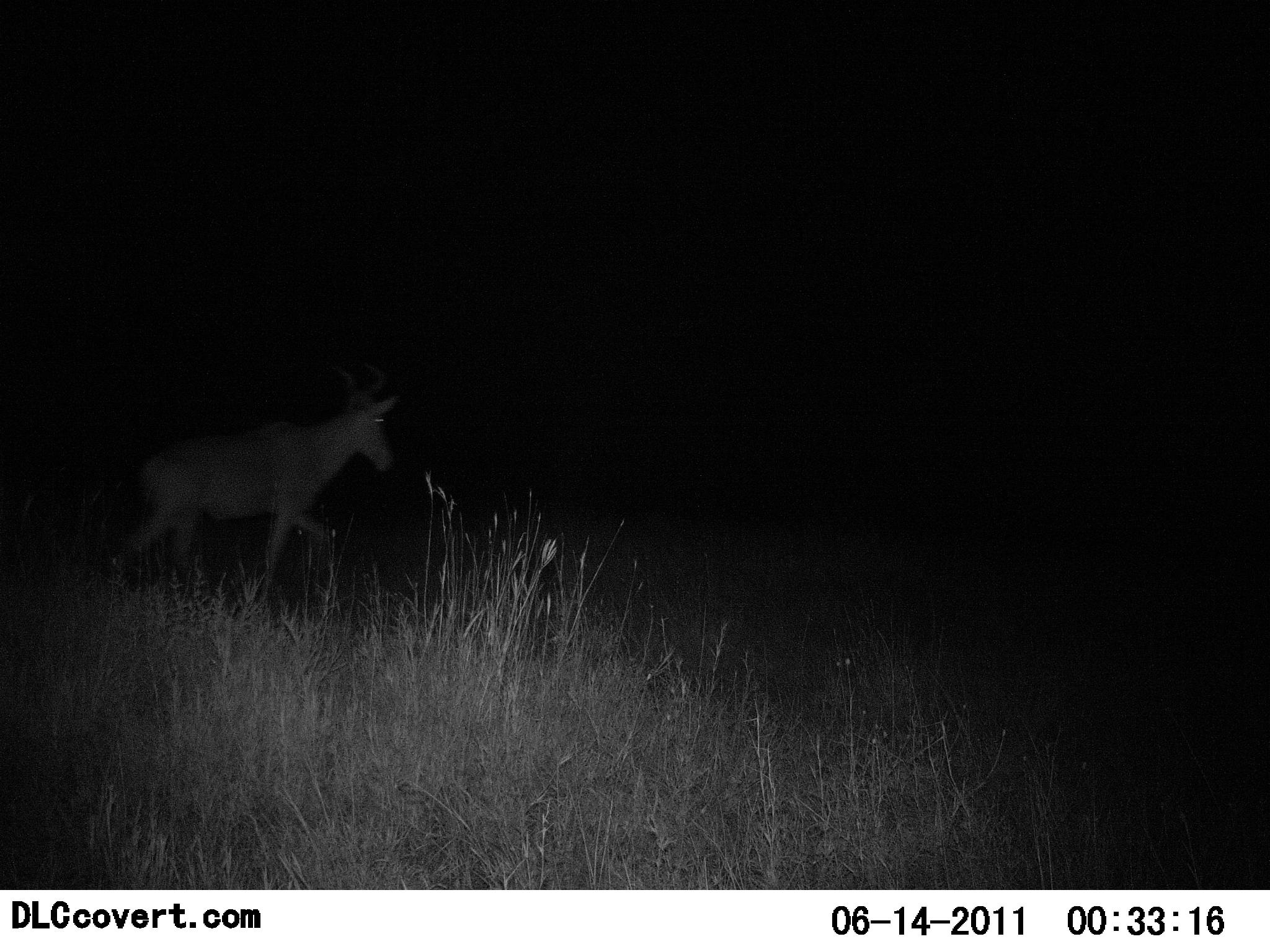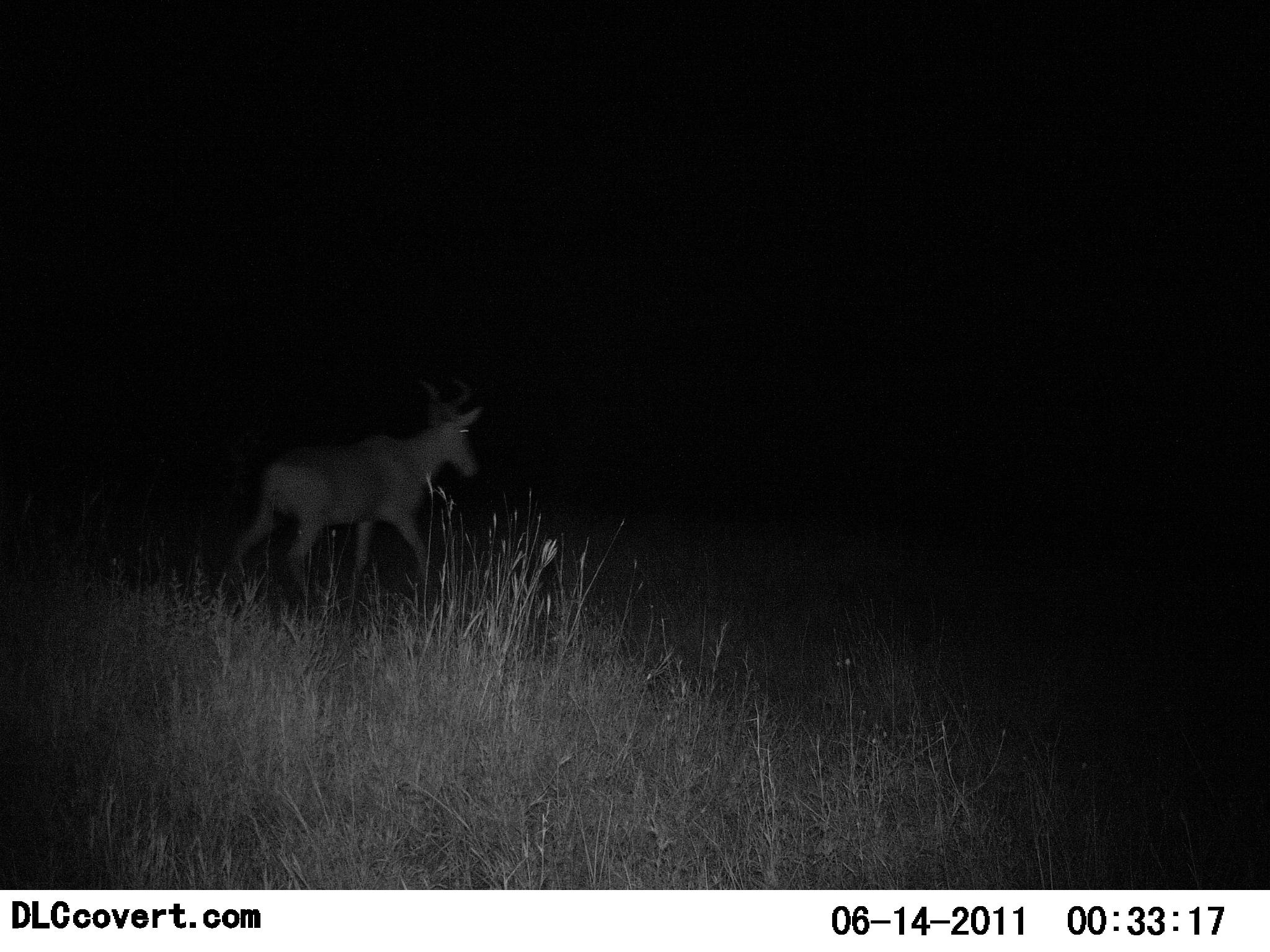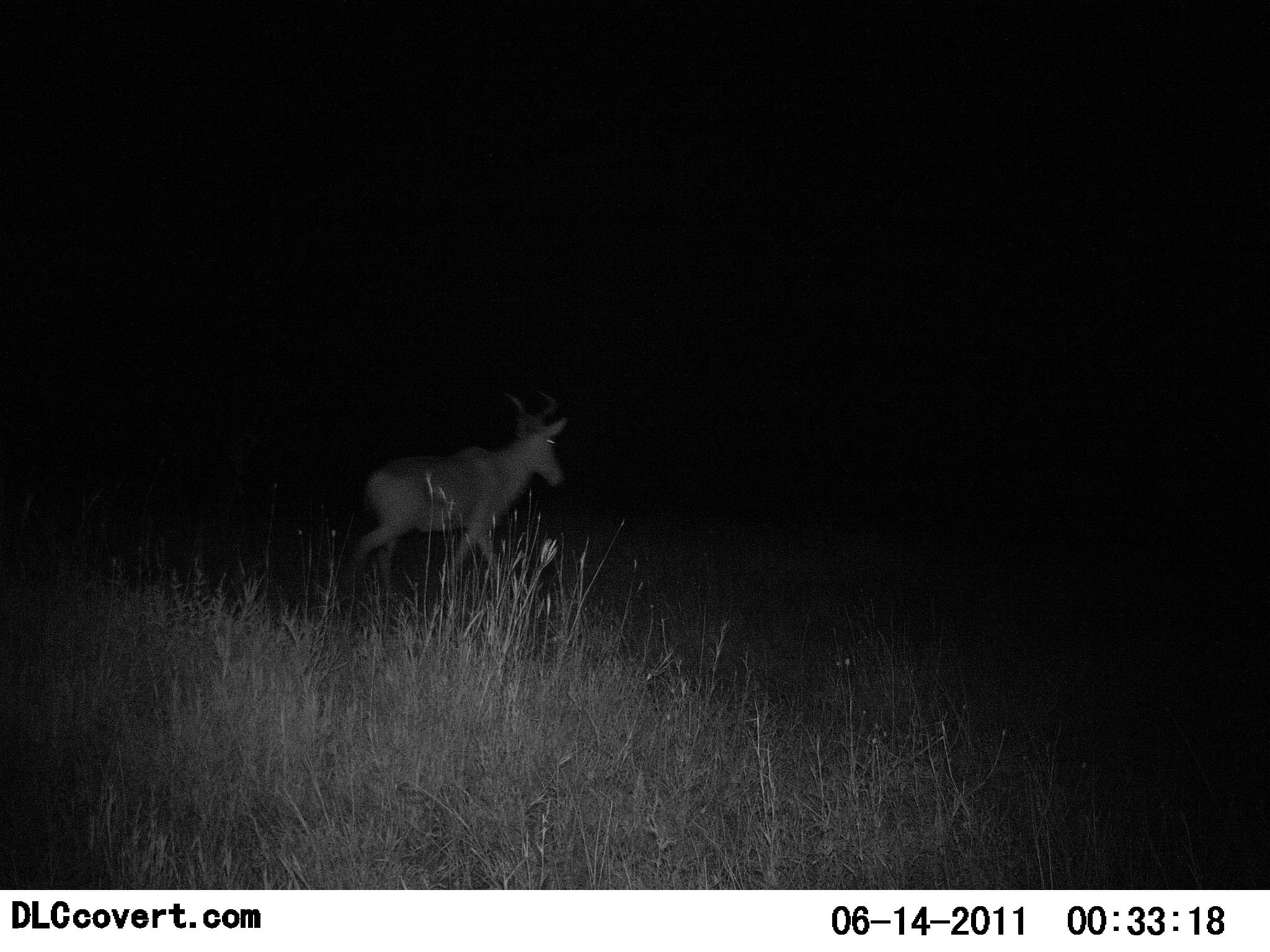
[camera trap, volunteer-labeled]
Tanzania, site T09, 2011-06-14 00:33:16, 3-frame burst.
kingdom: Animalia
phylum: Chordata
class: Mammalia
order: Artiodactyla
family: Bovidae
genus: Alcelaphus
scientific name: Alcelaphus buselaphus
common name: hartebeest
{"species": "hartebeest (Alcelaphus buselaphus)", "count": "1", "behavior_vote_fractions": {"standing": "8%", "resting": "0%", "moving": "100%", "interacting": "0%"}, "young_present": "0%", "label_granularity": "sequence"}